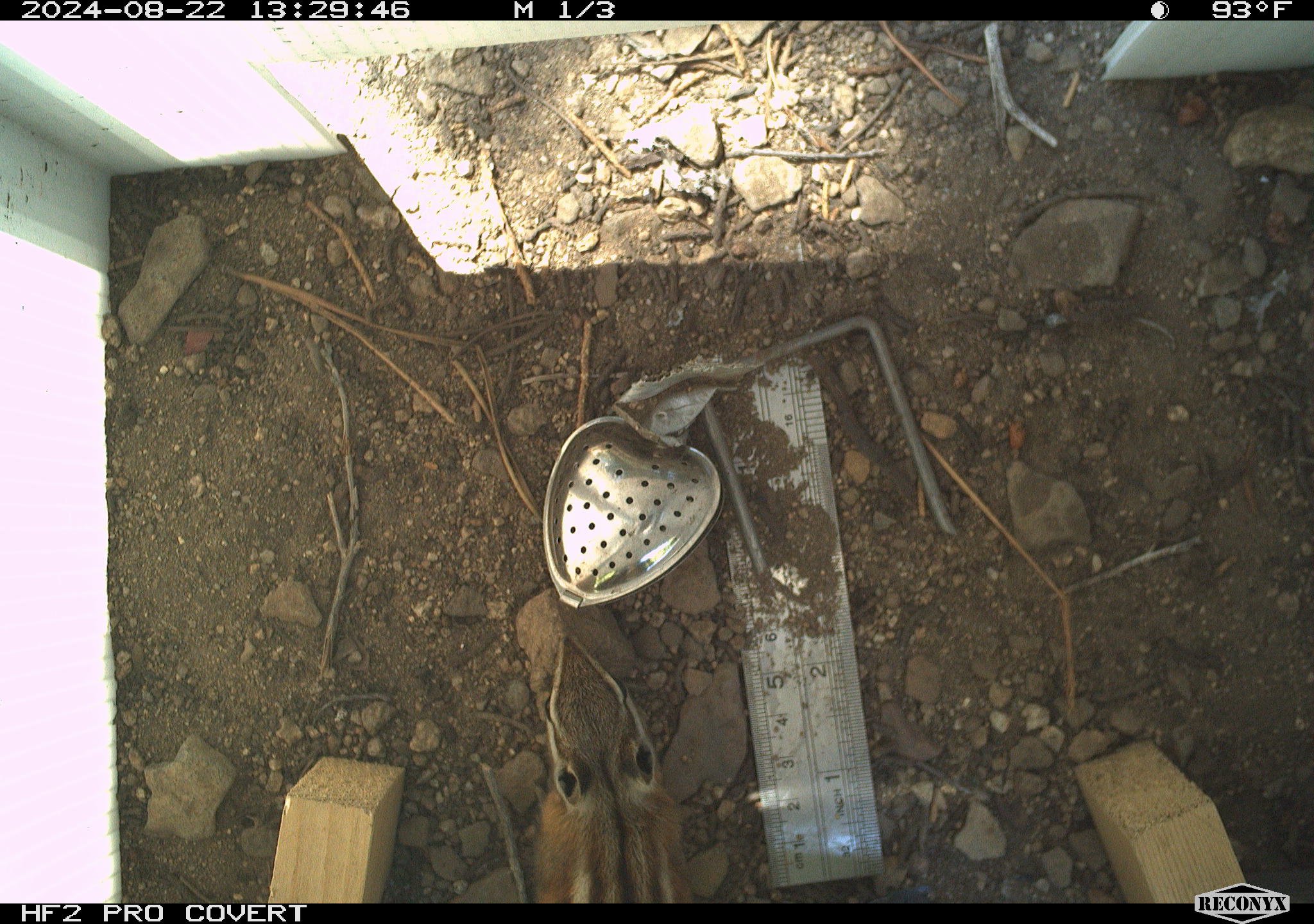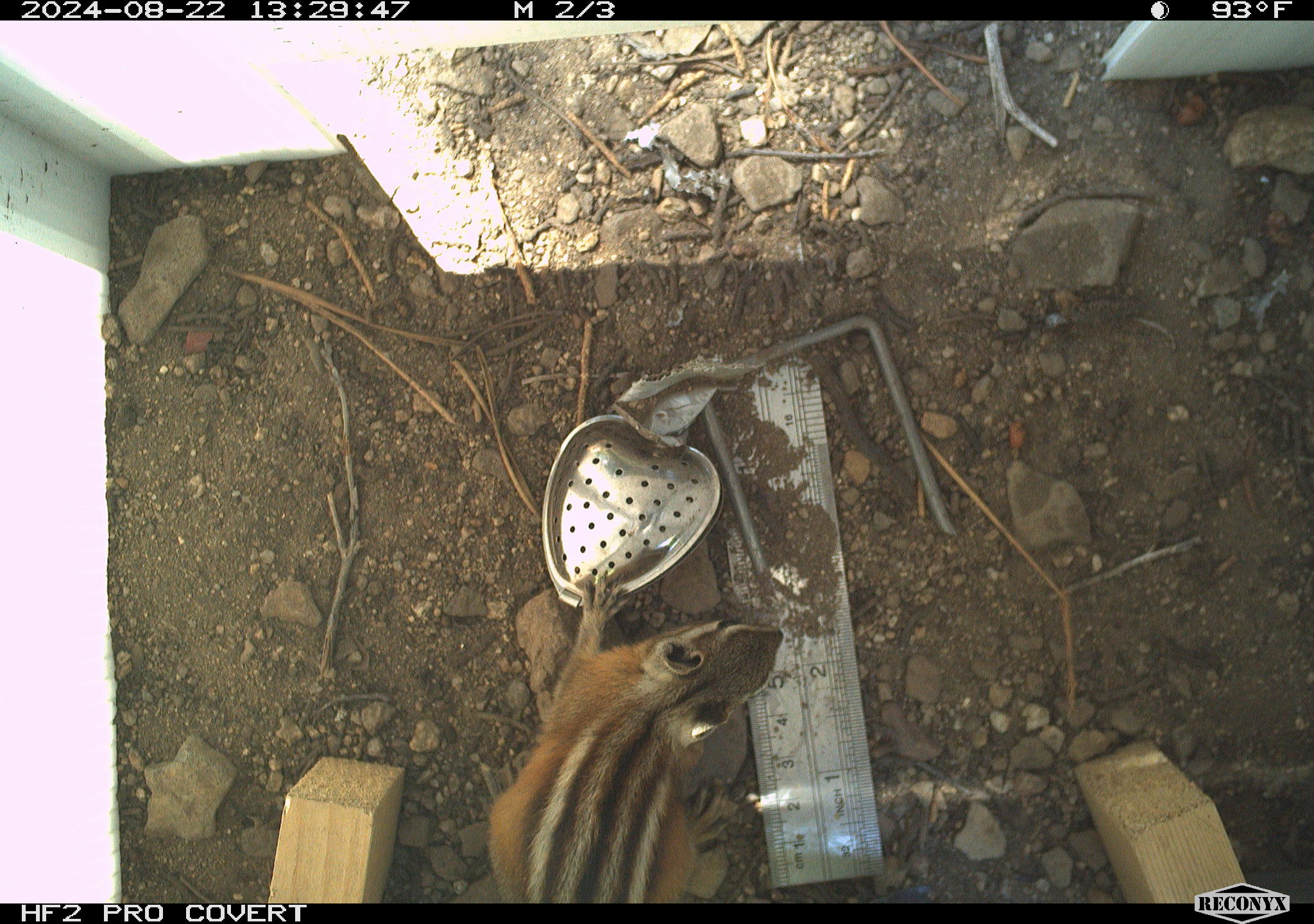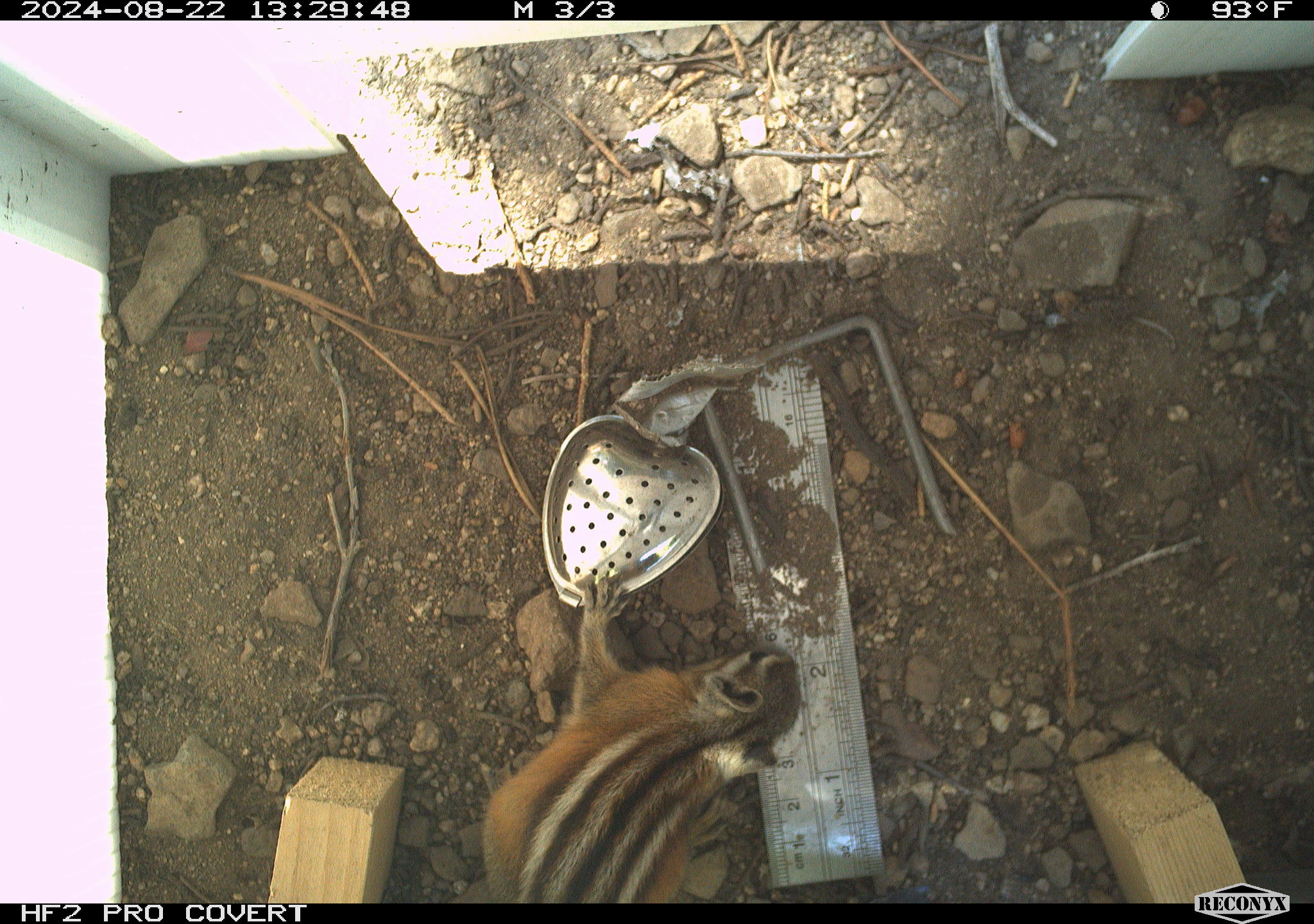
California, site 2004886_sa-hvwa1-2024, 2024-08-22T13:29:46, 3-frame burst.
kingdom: Animalia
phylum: Chordata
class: Mammalia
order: Rodentia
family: Sciuridae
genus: Neotamias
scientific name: Neotamias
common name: western chipmunks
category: neotamias species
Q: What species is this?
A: Neotamias species (western chipmunks) (Neotamias).